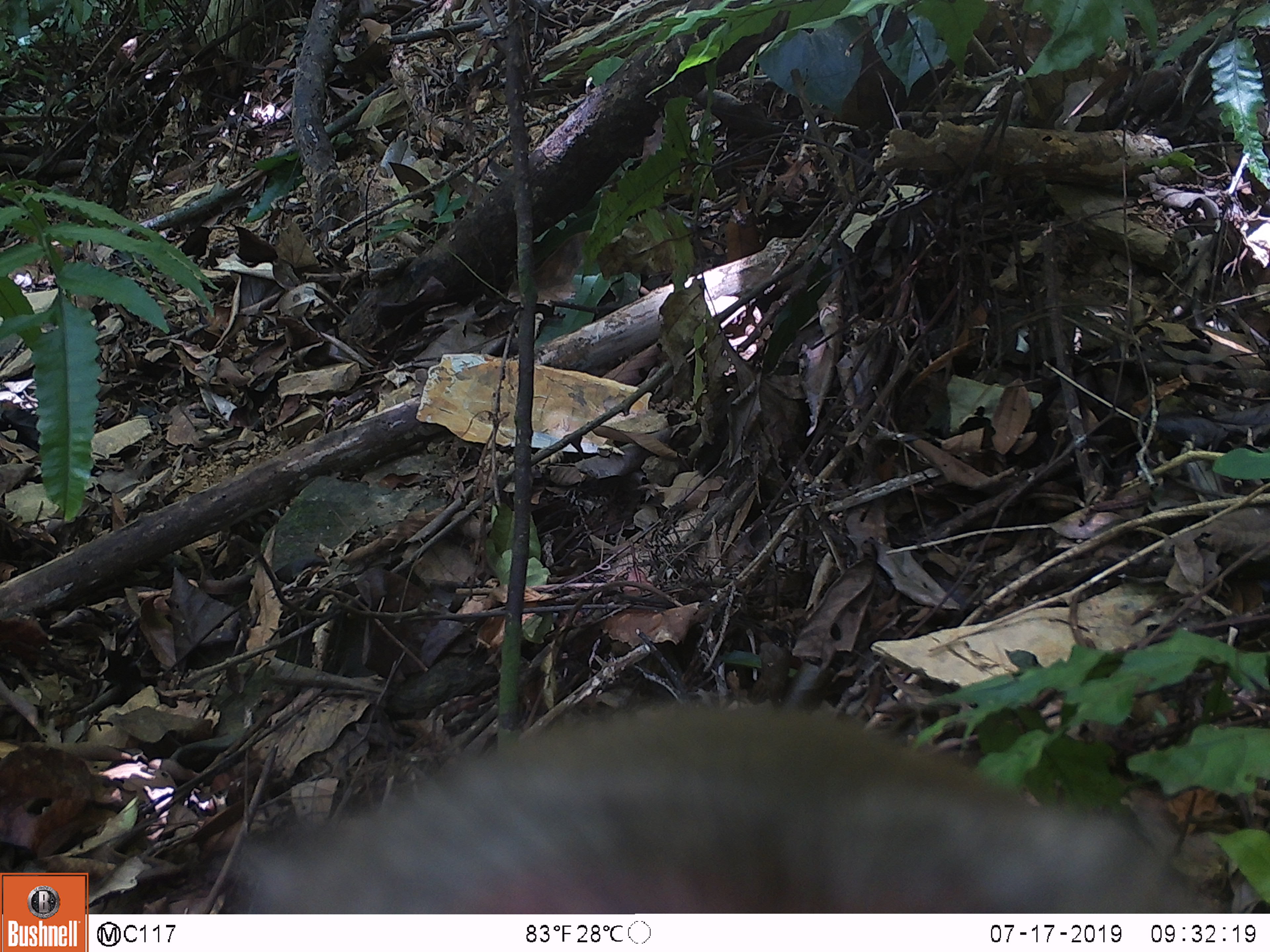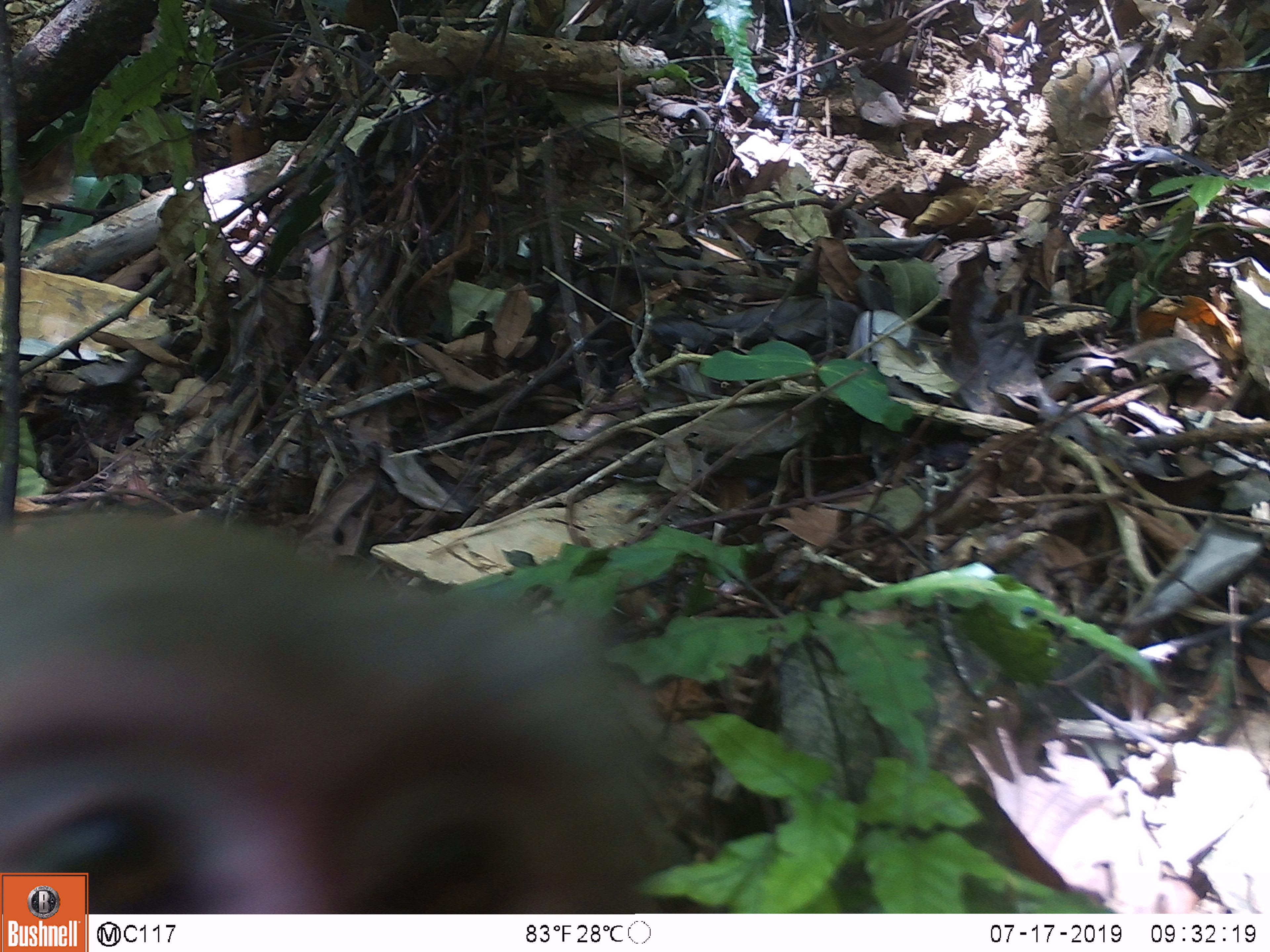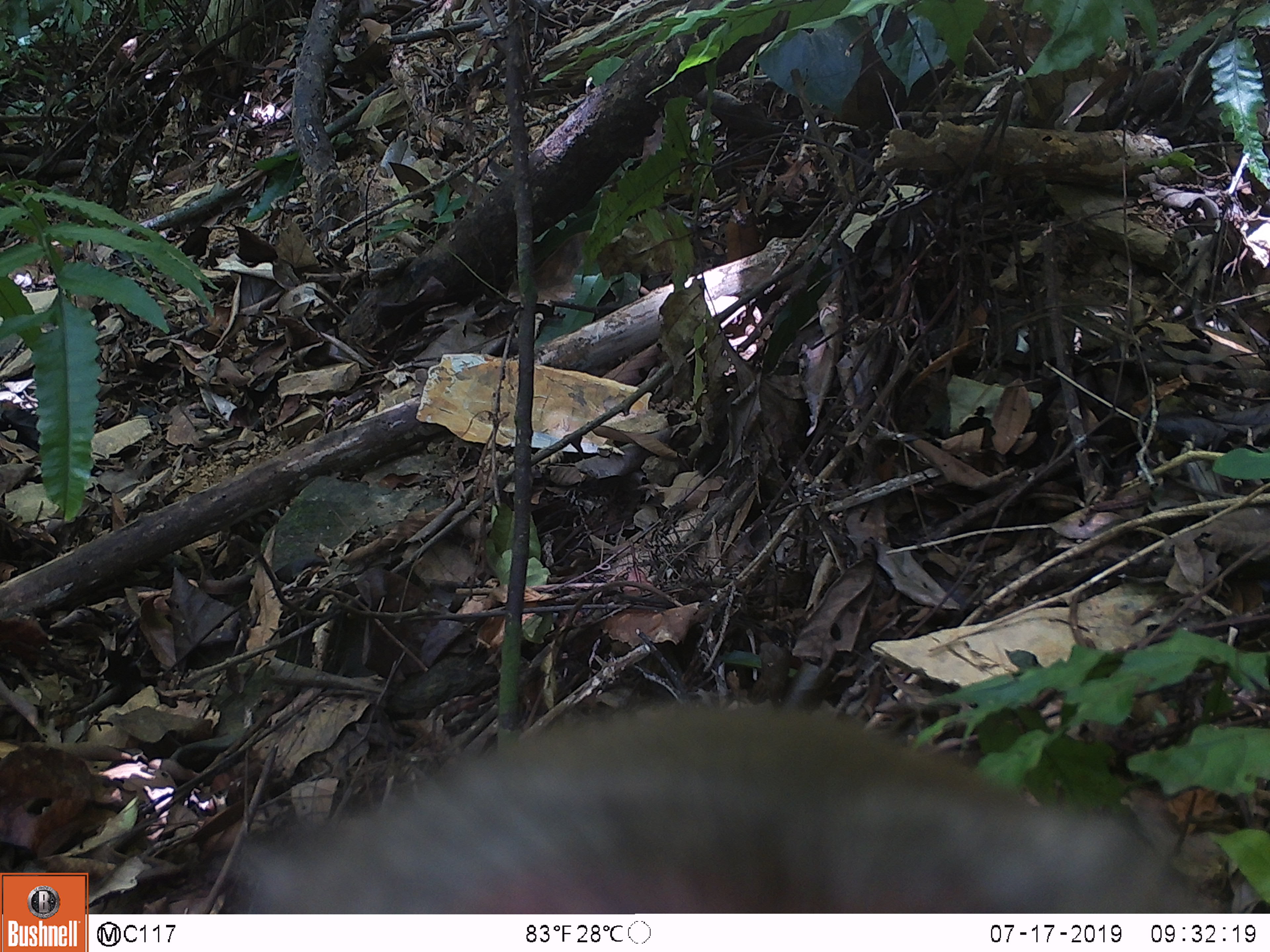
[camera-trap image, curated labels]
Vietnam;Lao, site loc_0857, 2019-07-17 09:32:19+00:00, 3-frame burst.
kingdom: Animalia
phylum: Chordata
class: Mammalia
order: Primates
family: Cercopithecidae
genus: Macaca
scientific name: Macaca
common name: macaque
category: macaque not stump tailed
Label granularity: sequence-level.